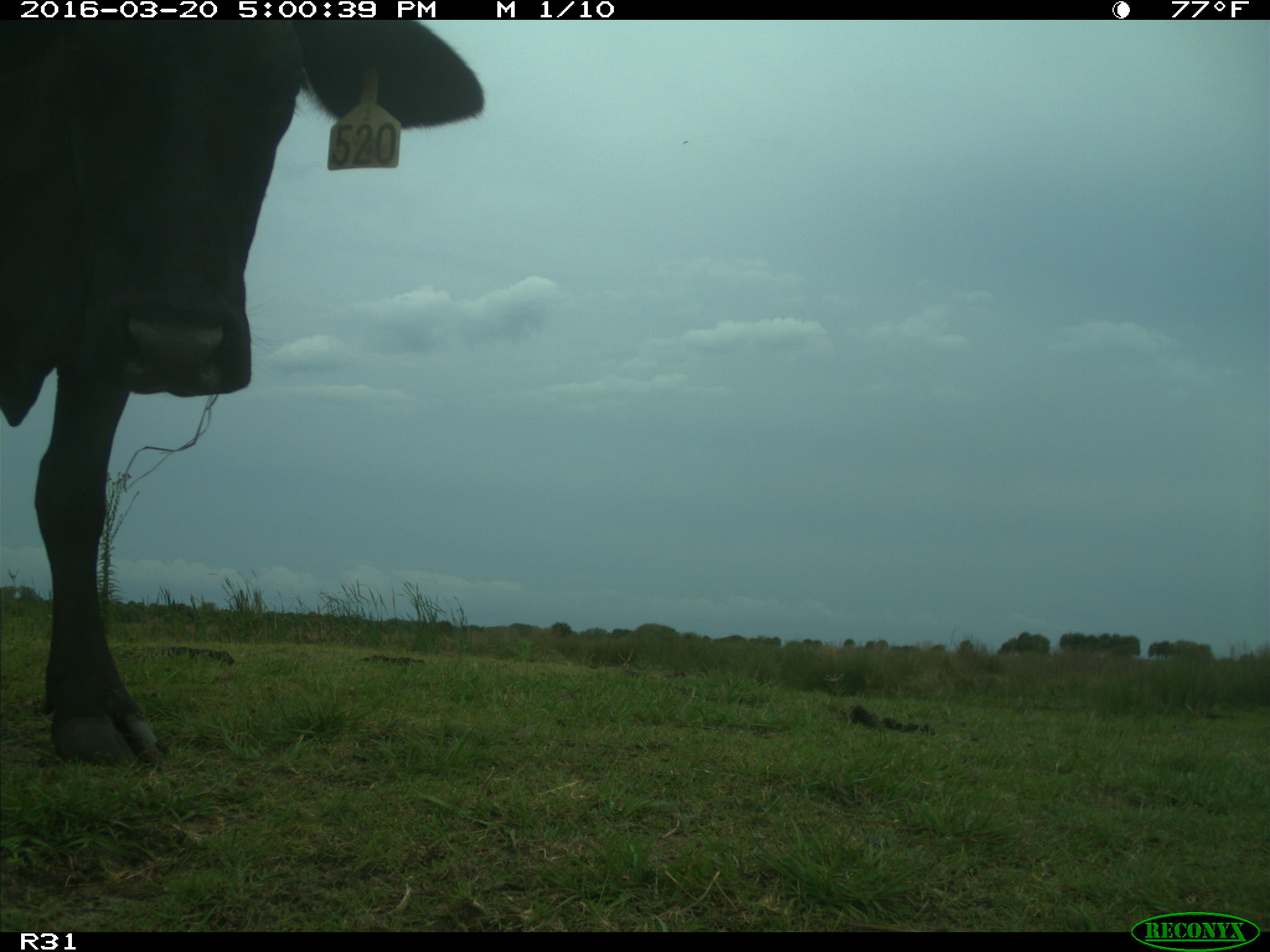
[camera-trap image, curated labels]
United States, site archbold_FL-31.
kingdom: Animalia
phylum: Chordata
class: Mammalia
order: Artiodactyla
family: Bovidae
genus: Bos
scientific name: Bos taurus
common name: domestic cow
Bos taurus (domestic cow).